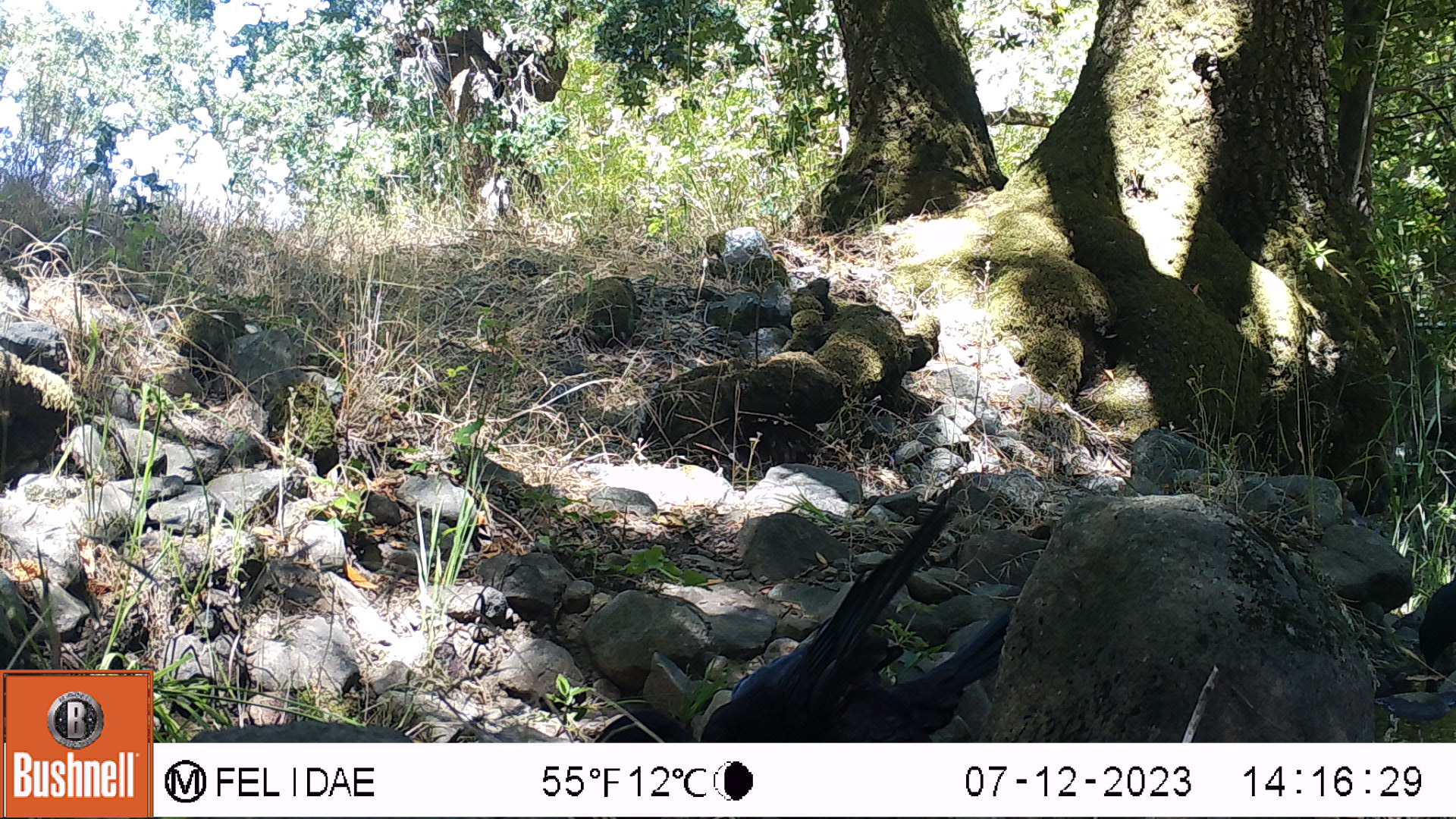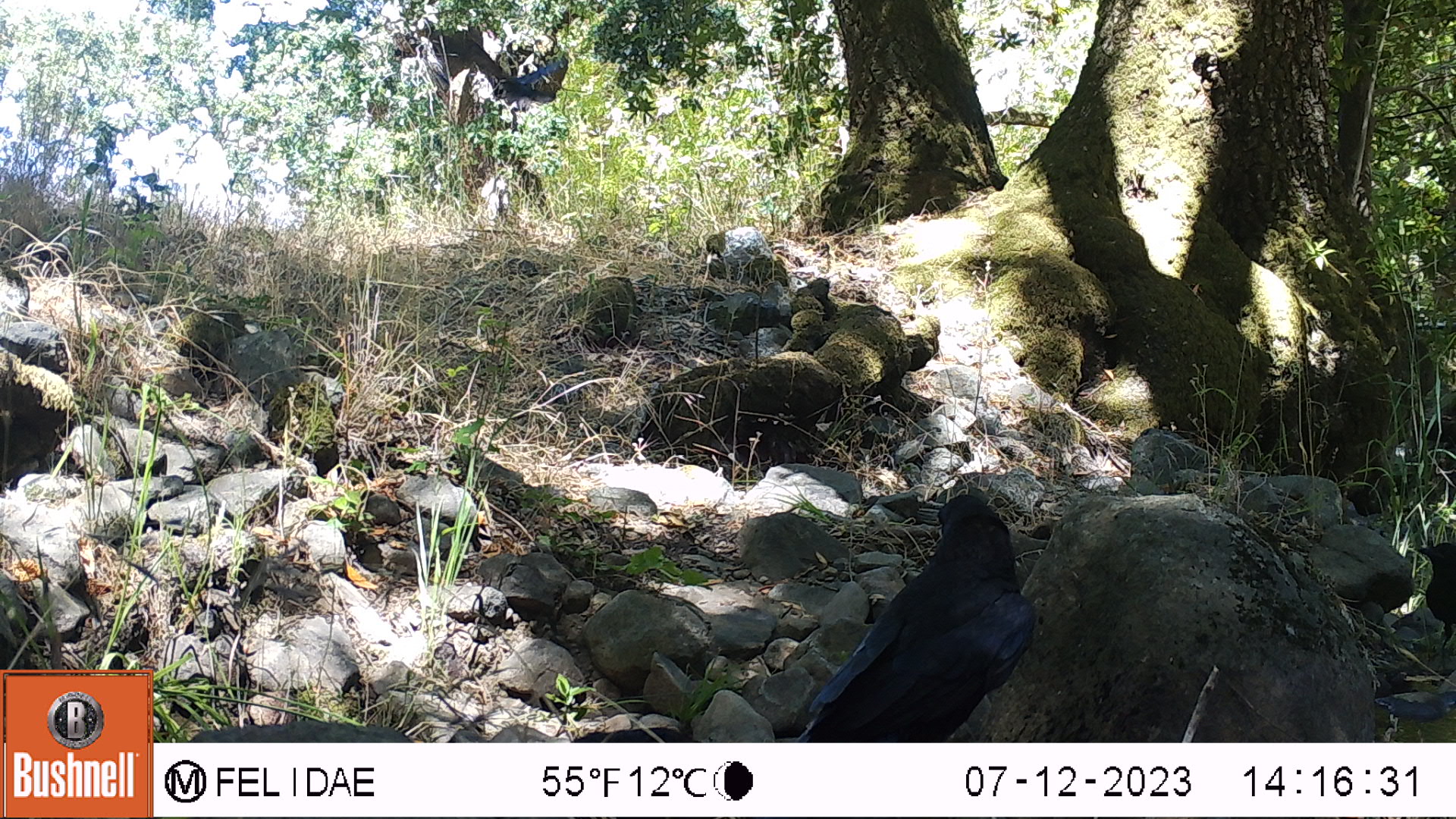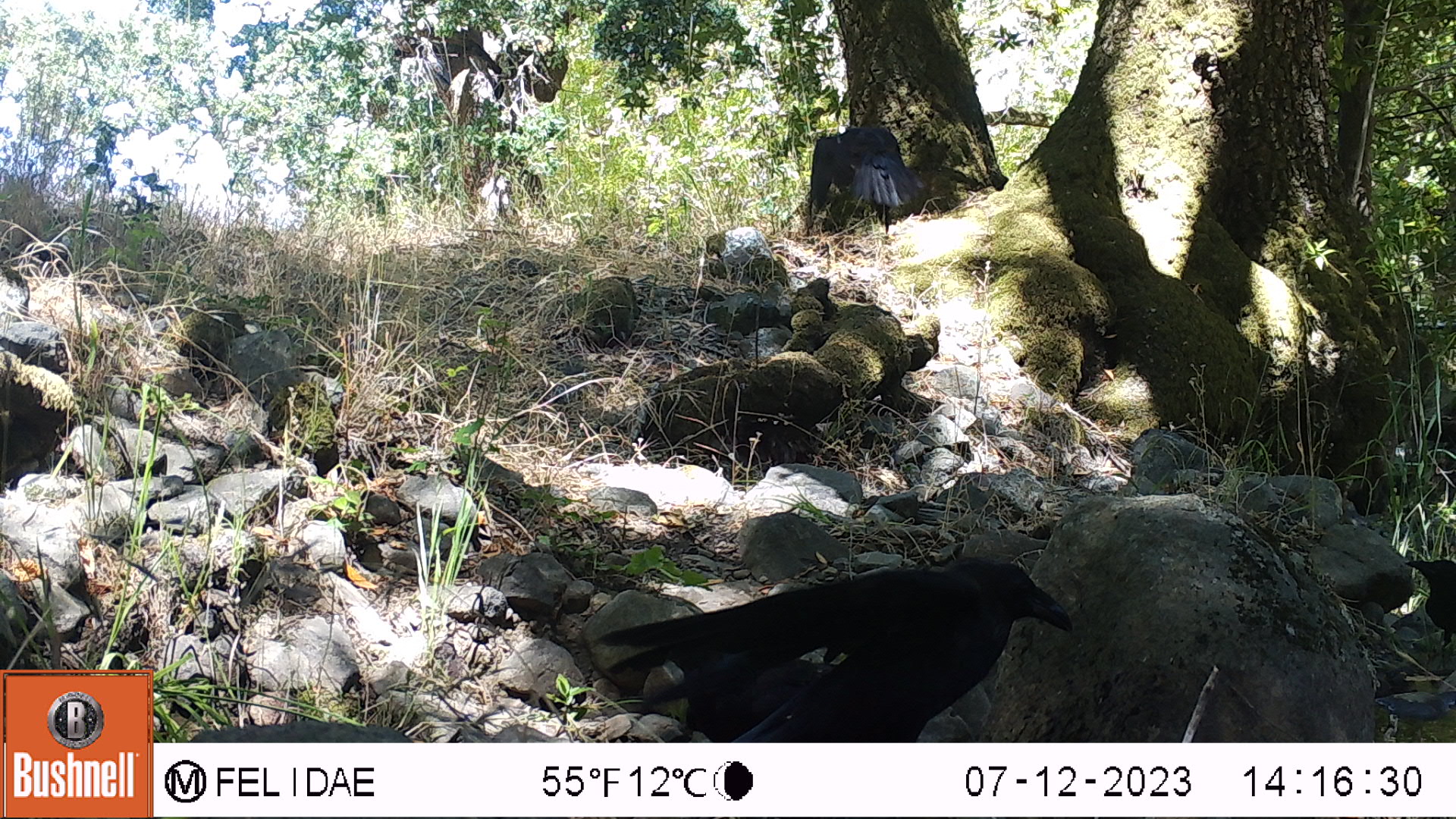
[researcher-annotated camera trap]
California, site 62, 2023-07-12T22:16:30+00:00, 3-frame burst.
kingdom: Animalia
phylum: Chordata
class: Aves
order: Passeriformes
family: Corvidae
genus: Corvus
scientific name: Corvus brachyrhynchos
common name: american crow